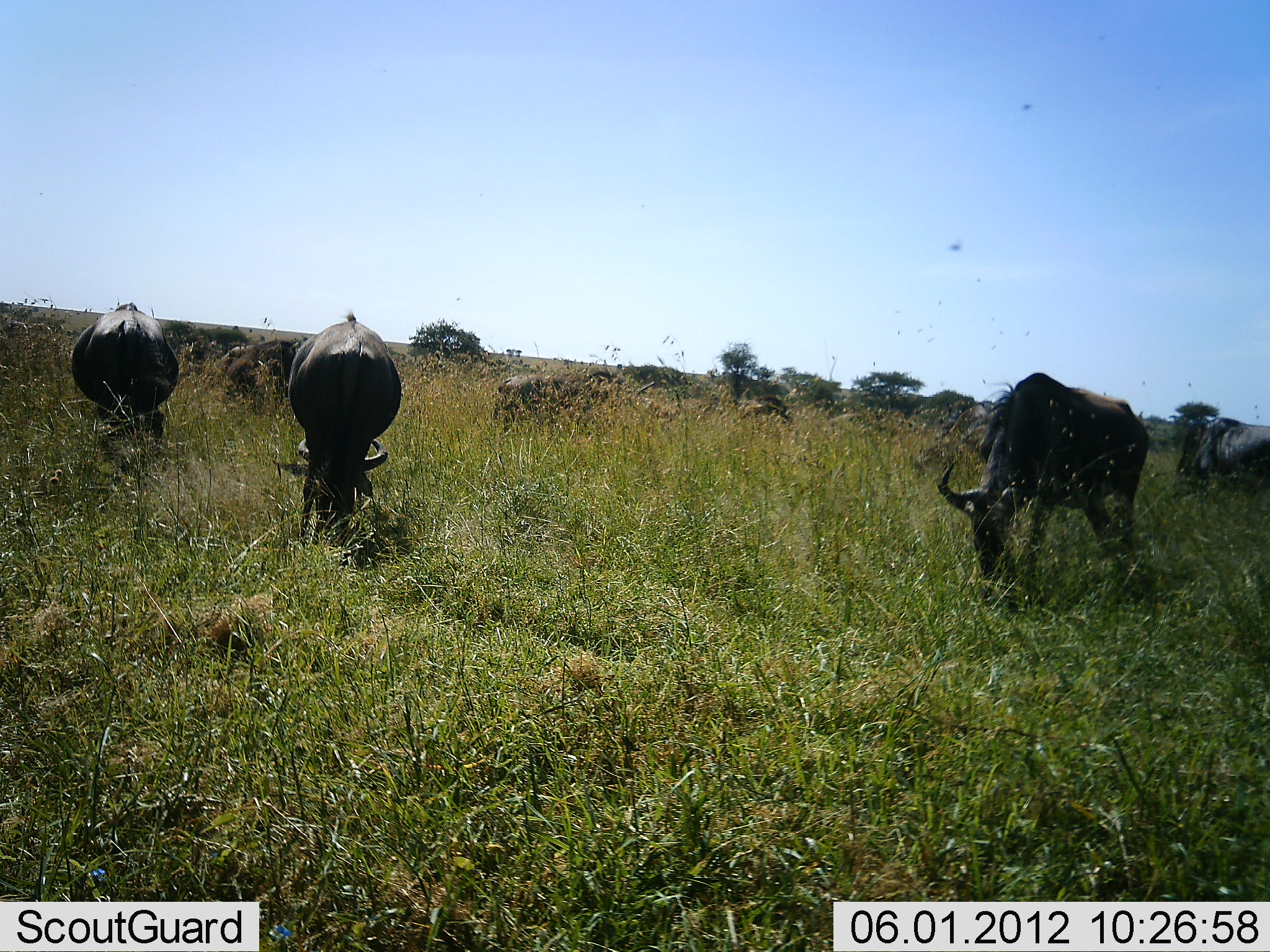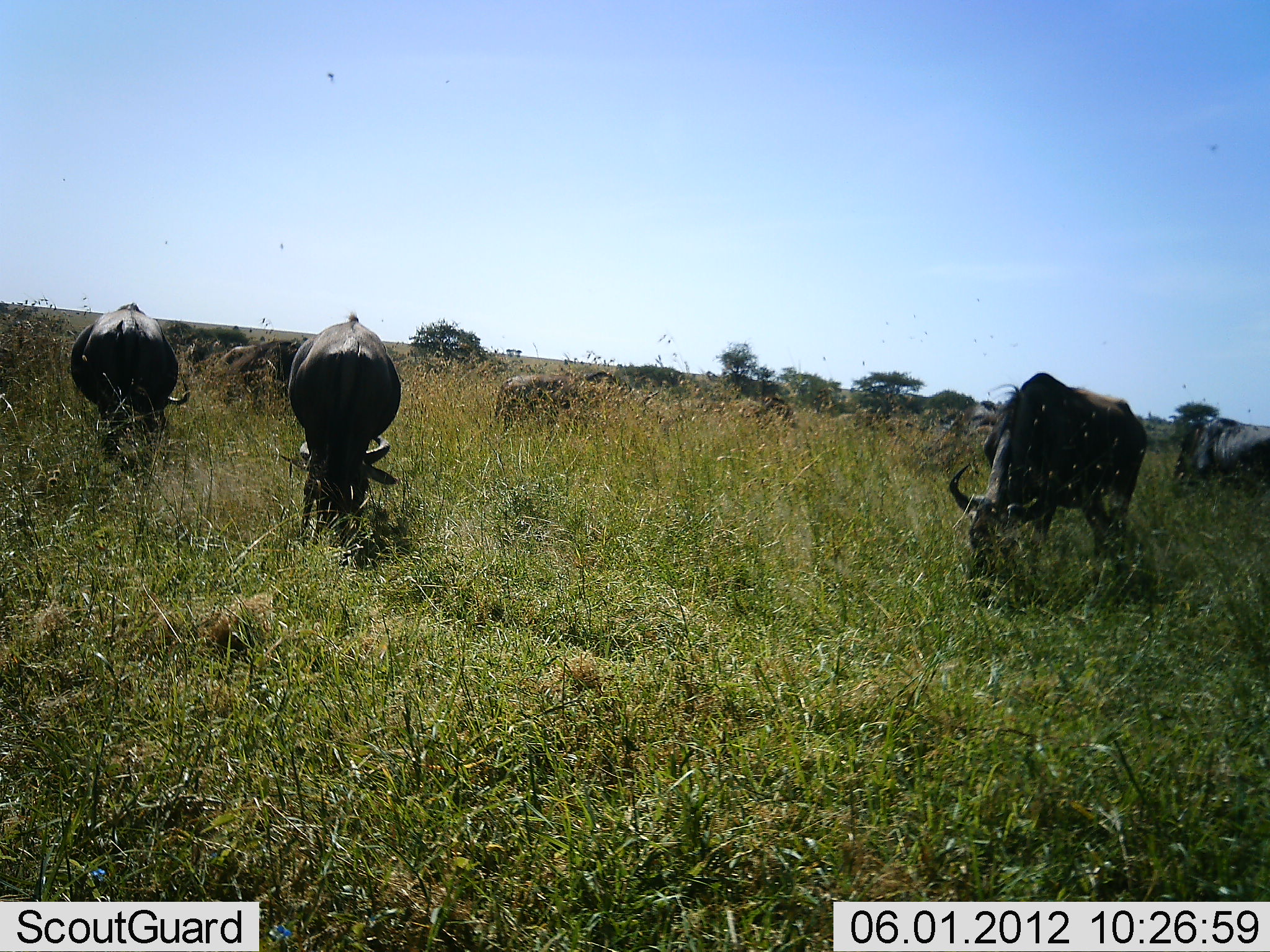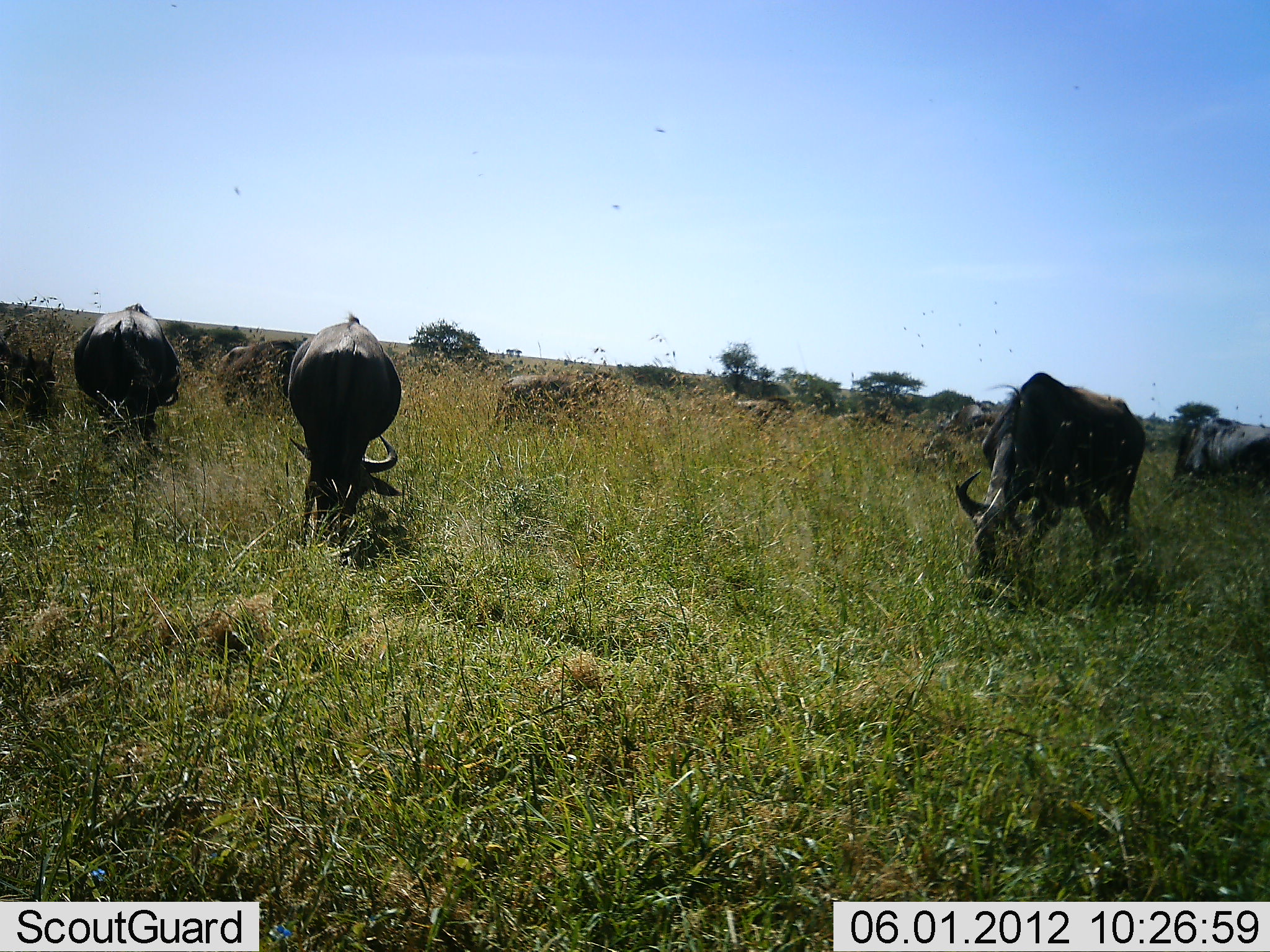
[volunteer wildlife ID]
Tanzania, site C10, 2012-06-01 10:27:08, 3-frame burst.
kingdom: Animalia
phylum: Chordata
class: Mammalia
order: Artiodactyla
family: Bovidae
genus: Connochaetes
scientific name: Connochaetes taurinus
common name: blue wildebeest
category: wildebeest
Wildebeest (blue wildebeest) (Connochaetes taurinus), count 10. Behavior (volunteer vote fractions): standing 30%, resting 0%, moving 0%, interacting 0%. Young present (vote fraction): 0%. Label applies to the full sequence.